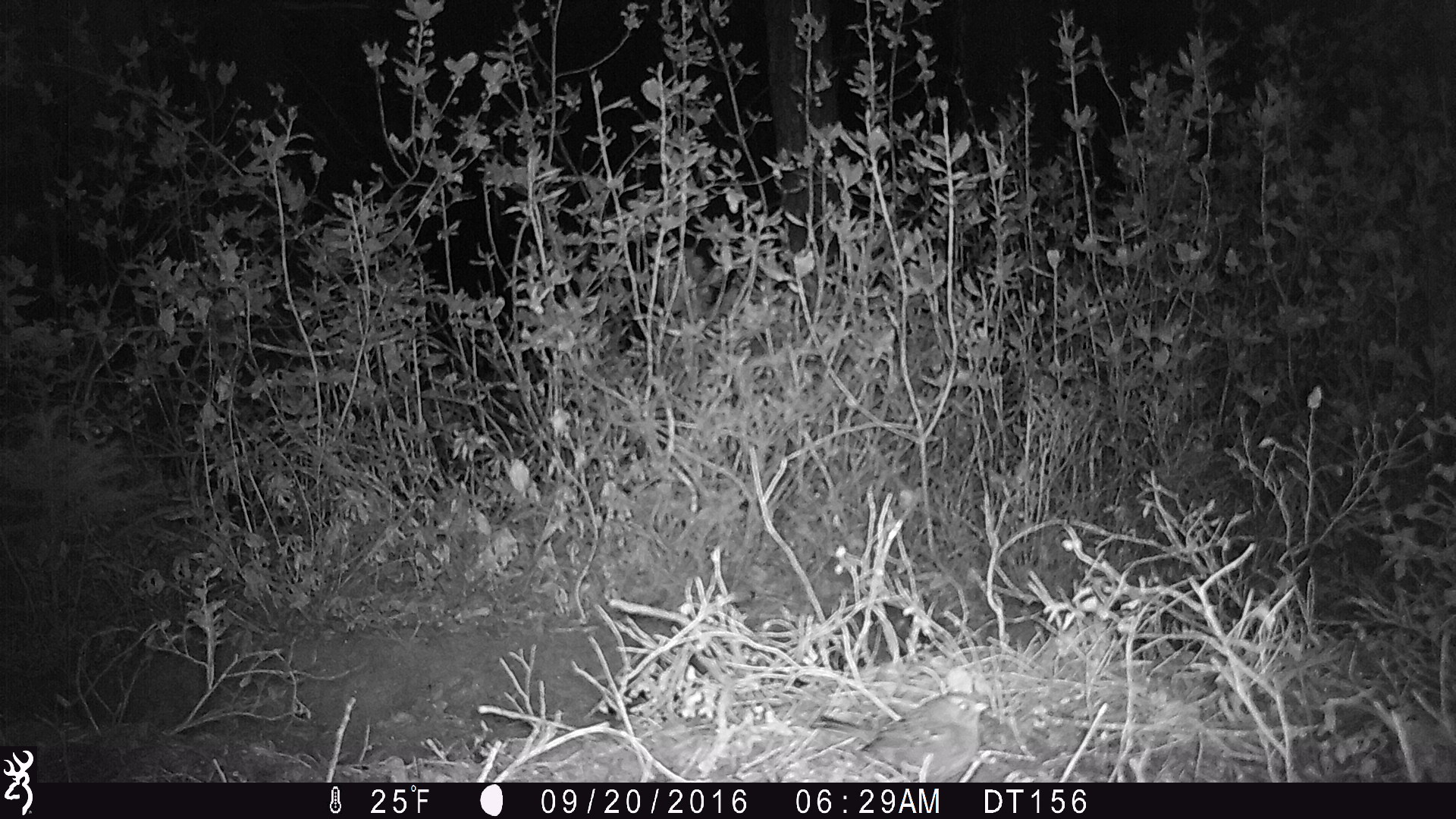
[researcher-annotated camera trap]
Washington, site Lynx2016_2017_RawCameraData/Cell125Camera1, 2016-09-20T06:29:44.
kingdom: Animalia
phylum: Chordata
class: Aves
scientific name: Aves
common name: birds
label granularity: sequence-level